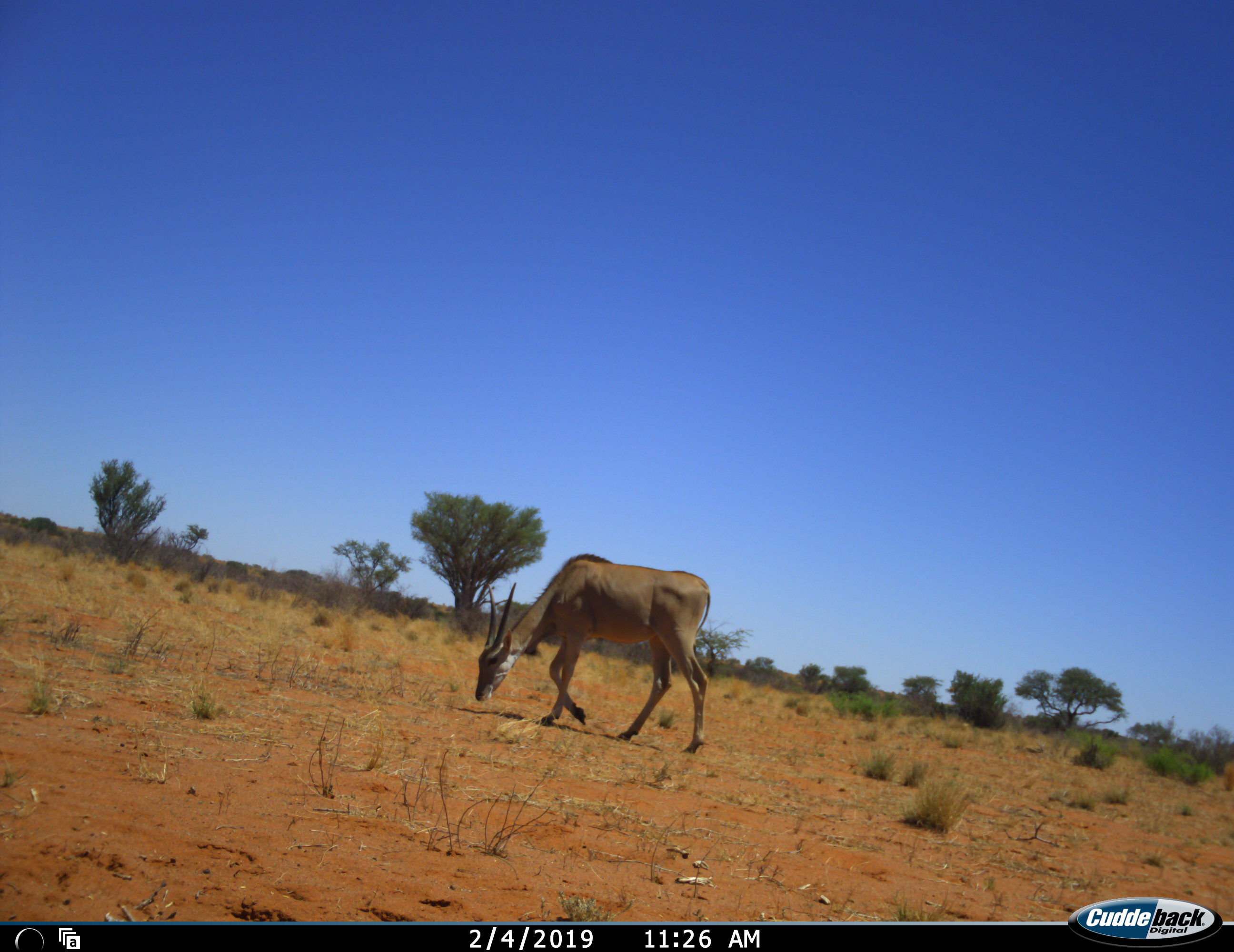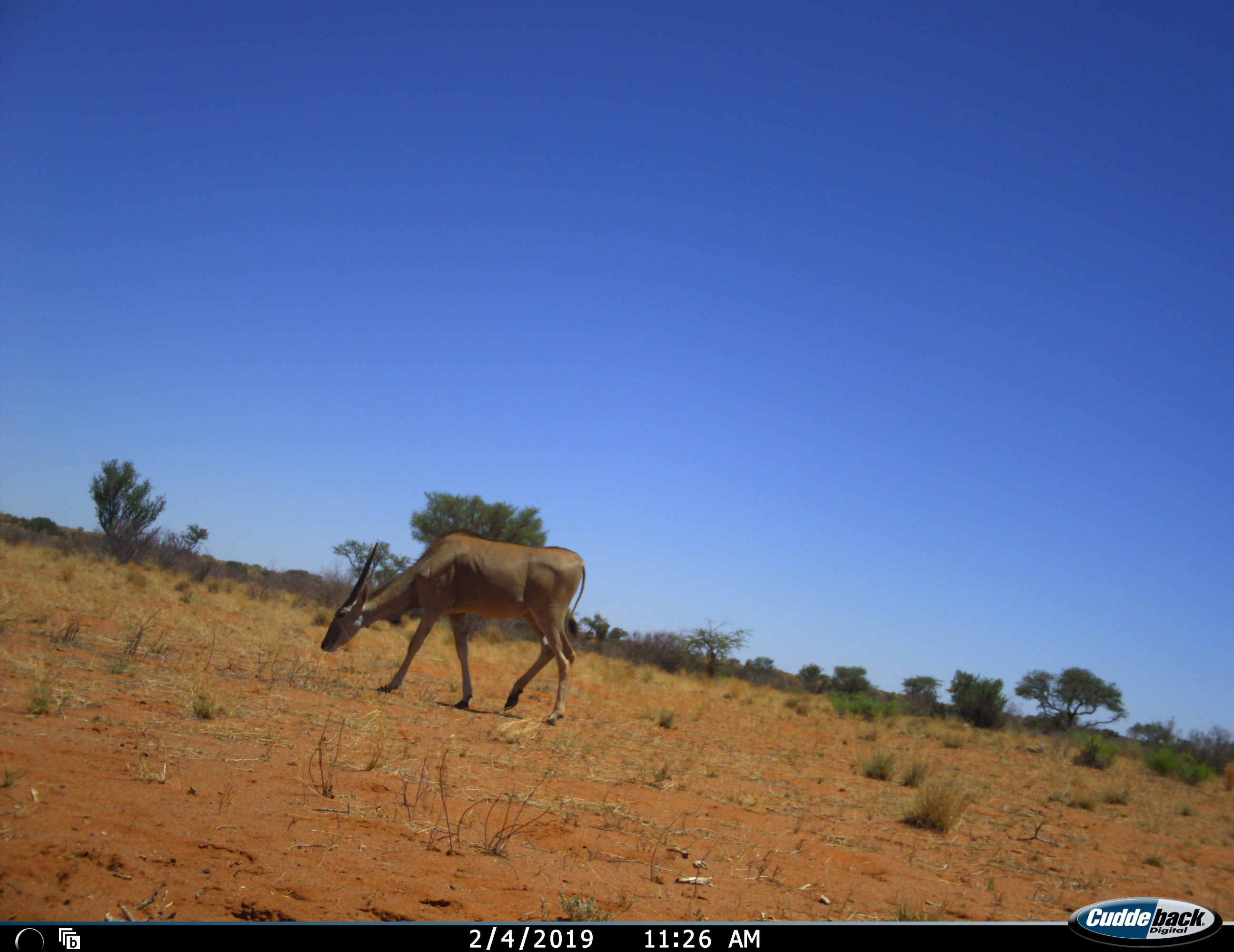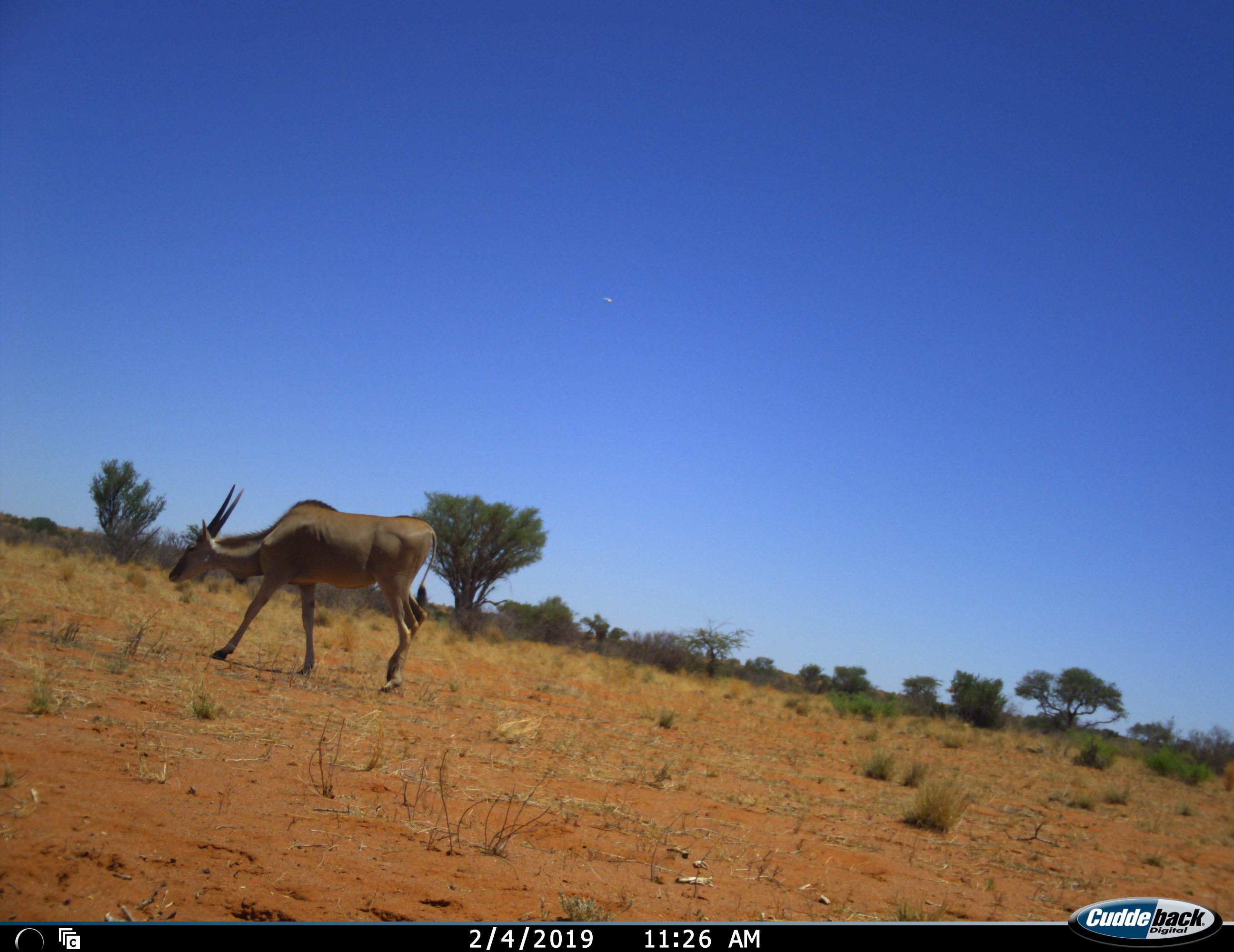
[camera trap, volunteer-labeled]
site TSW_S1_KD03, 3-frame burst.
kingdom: Animalia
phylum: Chordata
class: Mammalia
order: Artiodactyla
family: Bovidae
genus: Tragelaphus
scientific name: Tragelaphus oryx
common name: eland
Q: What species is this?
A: Eland (Tragelaphus oryx).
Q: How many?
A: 1.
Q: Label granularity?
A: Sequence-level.